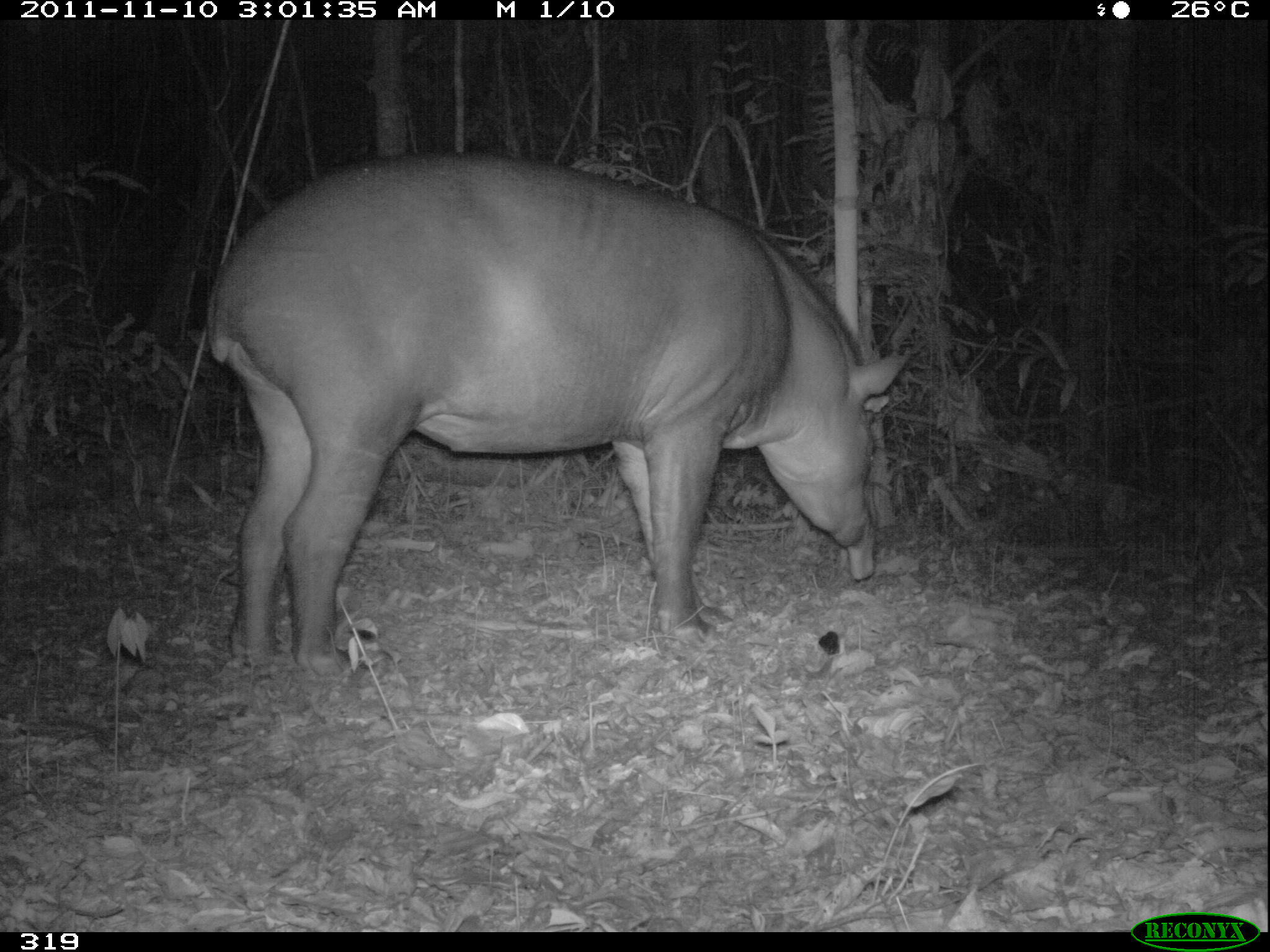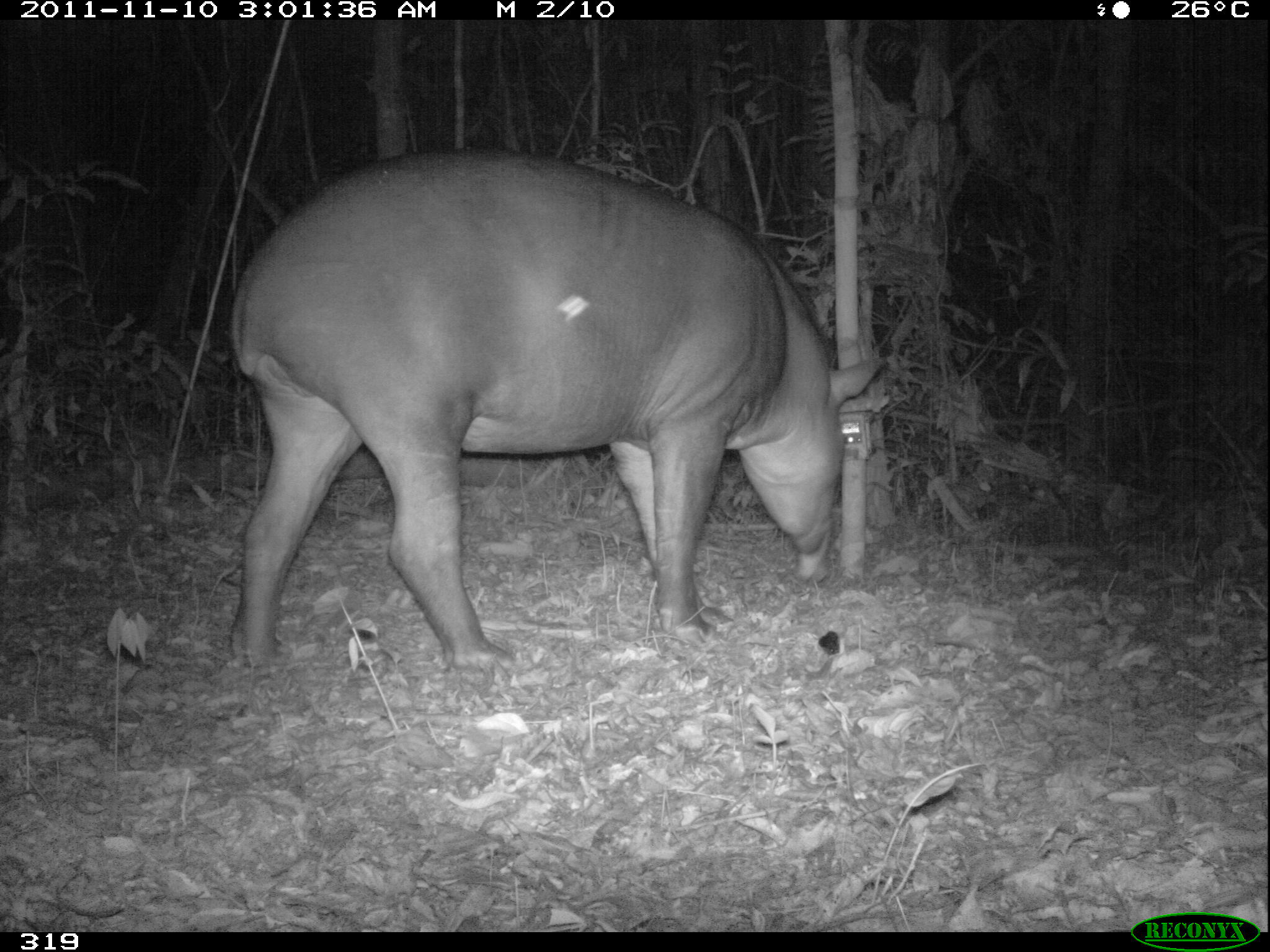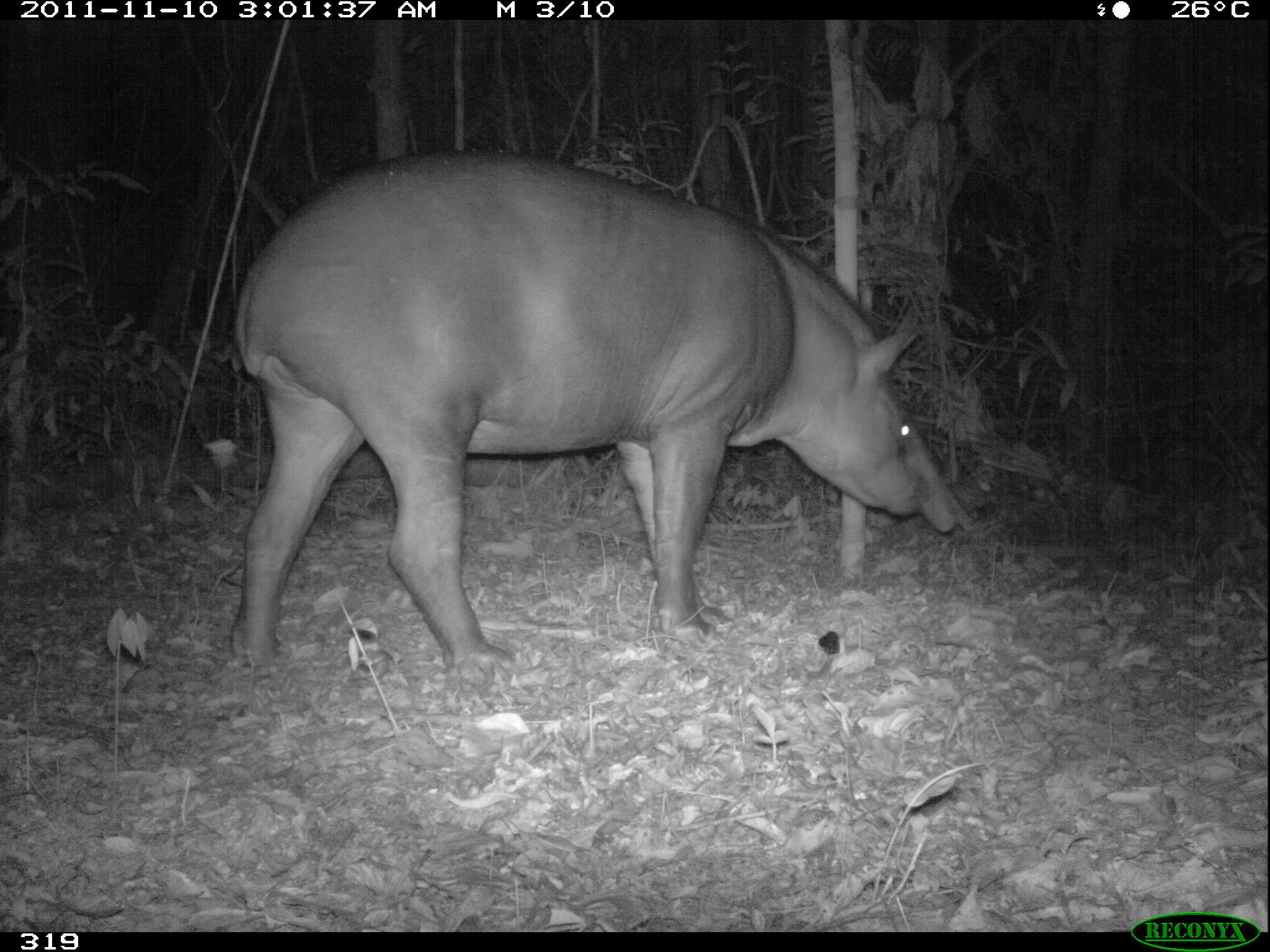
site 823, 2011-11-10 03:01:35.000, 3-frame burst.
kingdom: Animalia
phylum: Chordata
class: Mammalia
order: Perissodactyla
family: Tapiridae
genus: Tapirus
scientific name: Tapirus terrestris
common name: south american tapir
Tapirus terrestris (south american tapir).